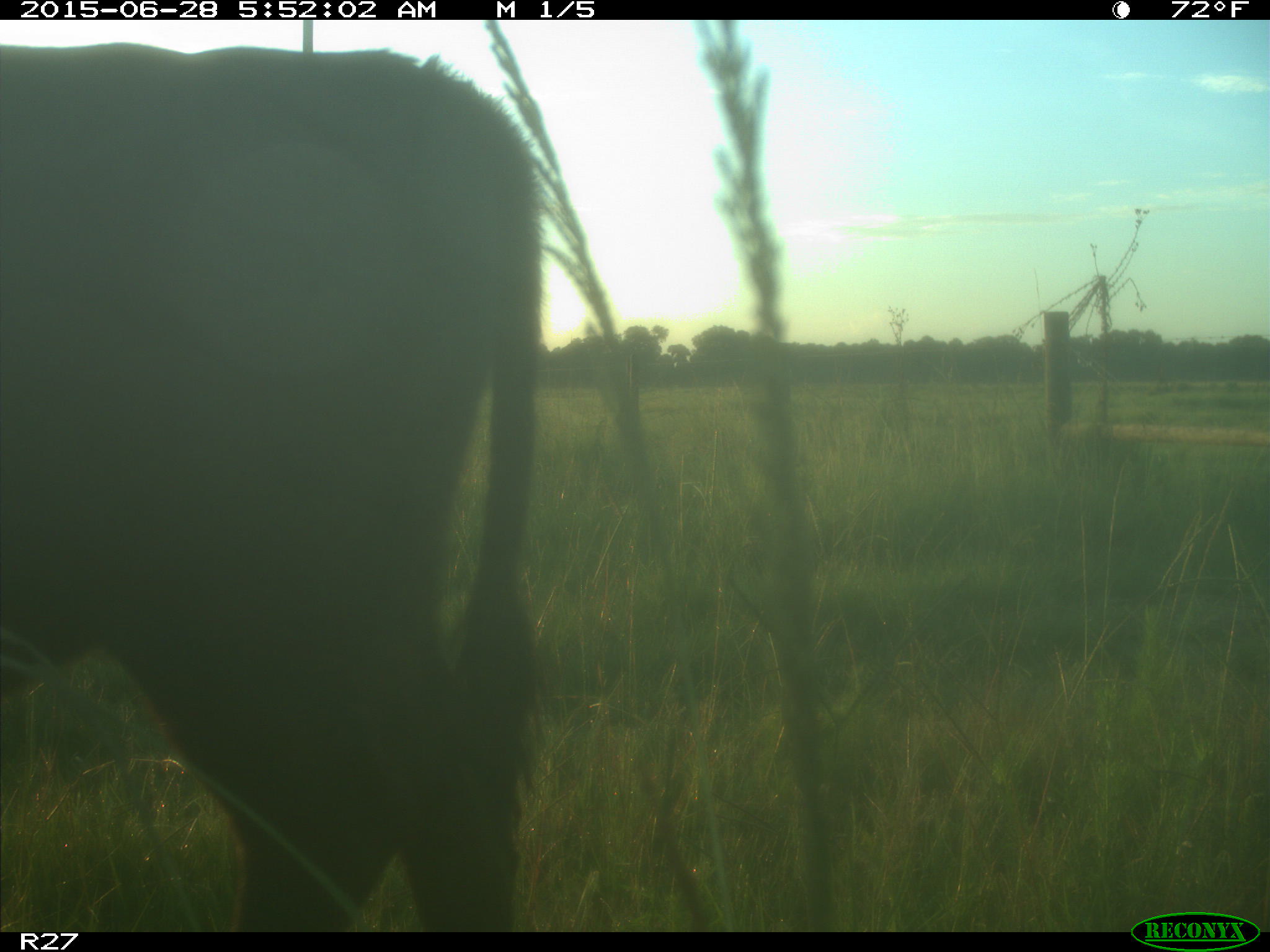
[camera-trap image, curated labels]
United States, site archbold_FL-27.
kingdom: Animalia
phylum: Chordata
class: Mammalia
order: Artiodactyla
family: Bovidae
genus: Bos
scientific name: Bos taurus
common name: domestic cow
Bos taurus (domestic cow).